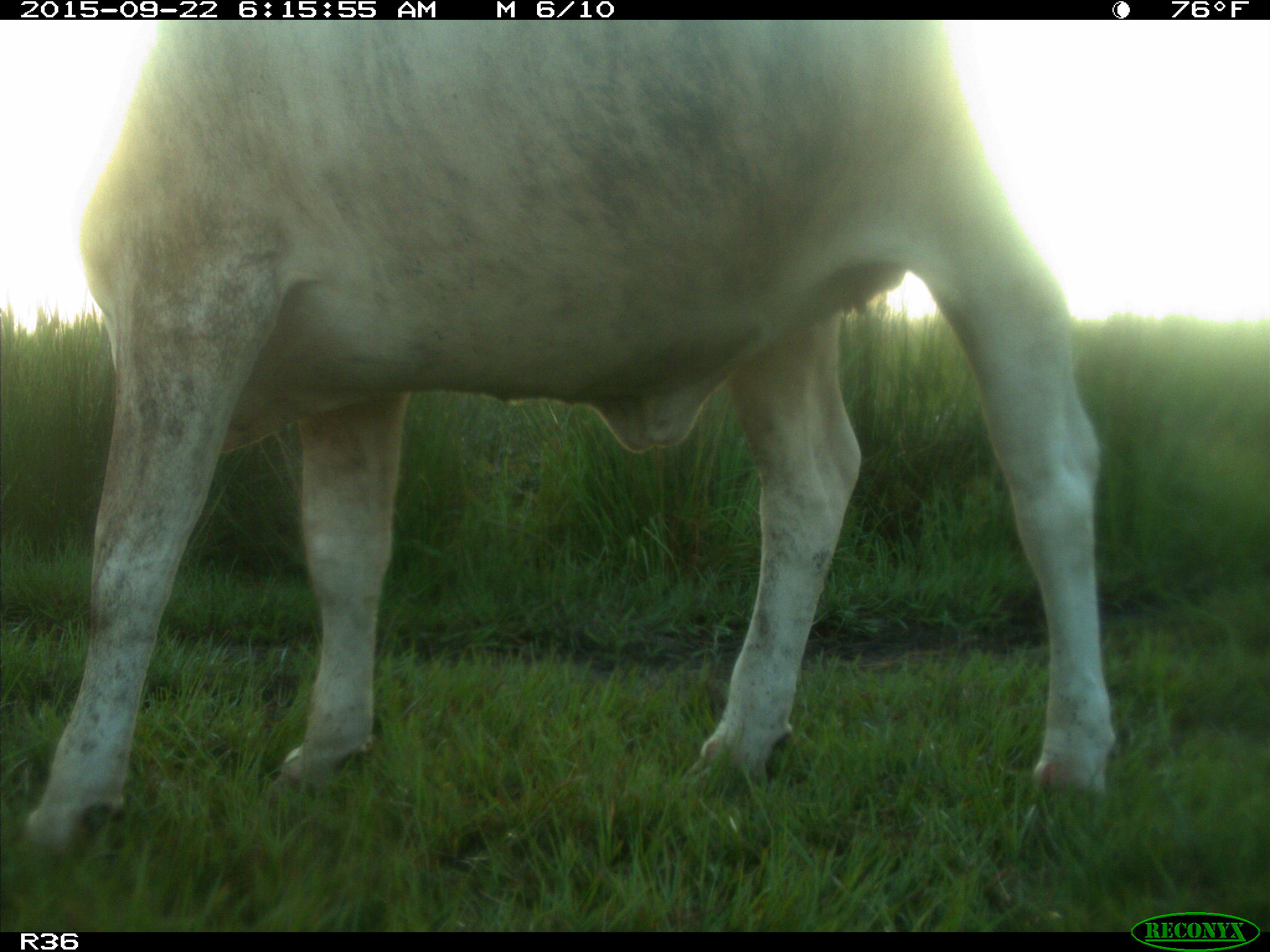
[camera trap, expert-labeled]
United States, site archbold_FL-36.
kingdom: Animalia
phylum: Chordata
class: Mammalia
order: Artiodactyla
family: Bovidae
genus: Bos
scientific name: Bos taurus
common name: domestic cow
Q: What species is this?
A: Bos taurus (domestic cow).